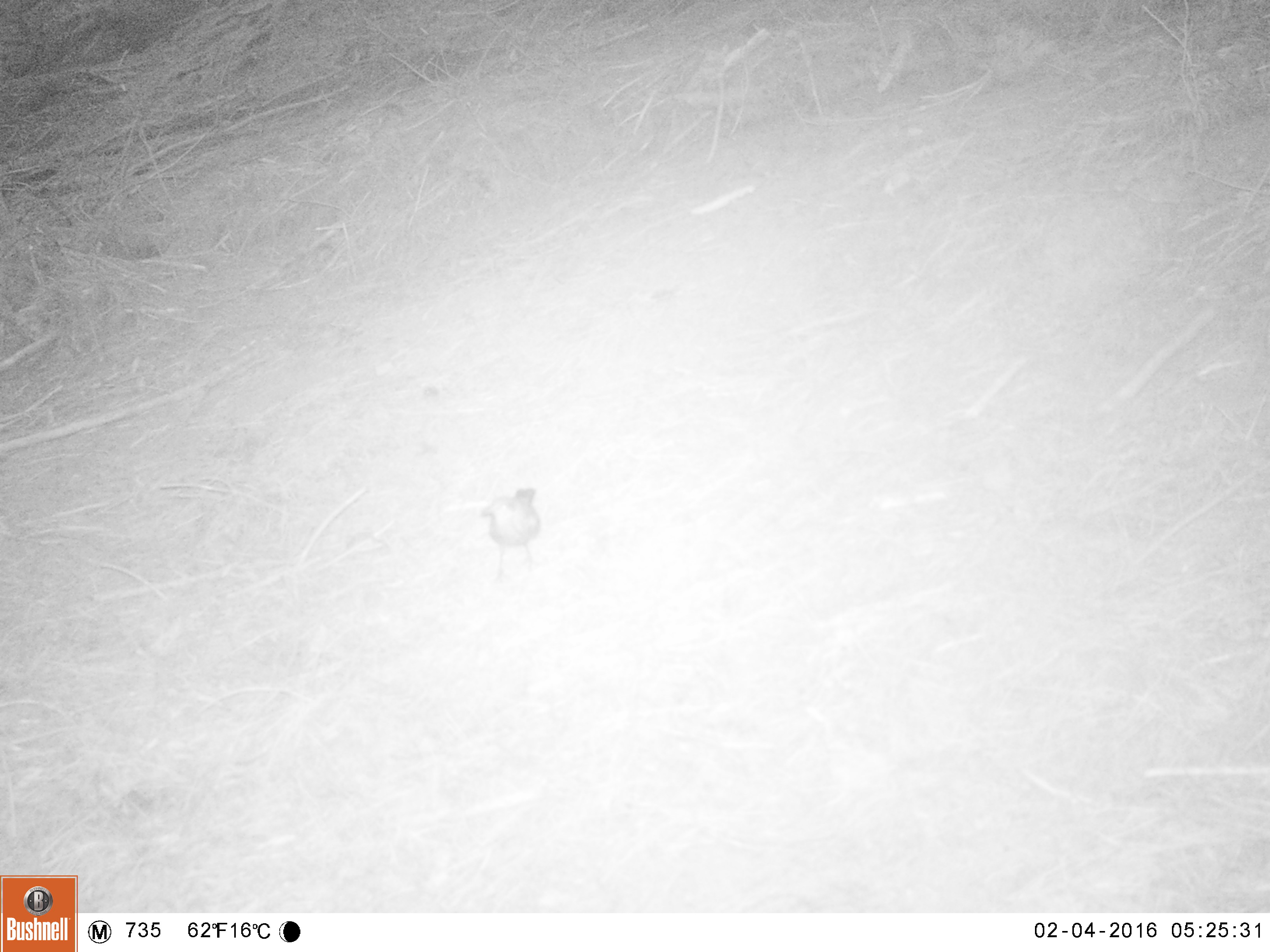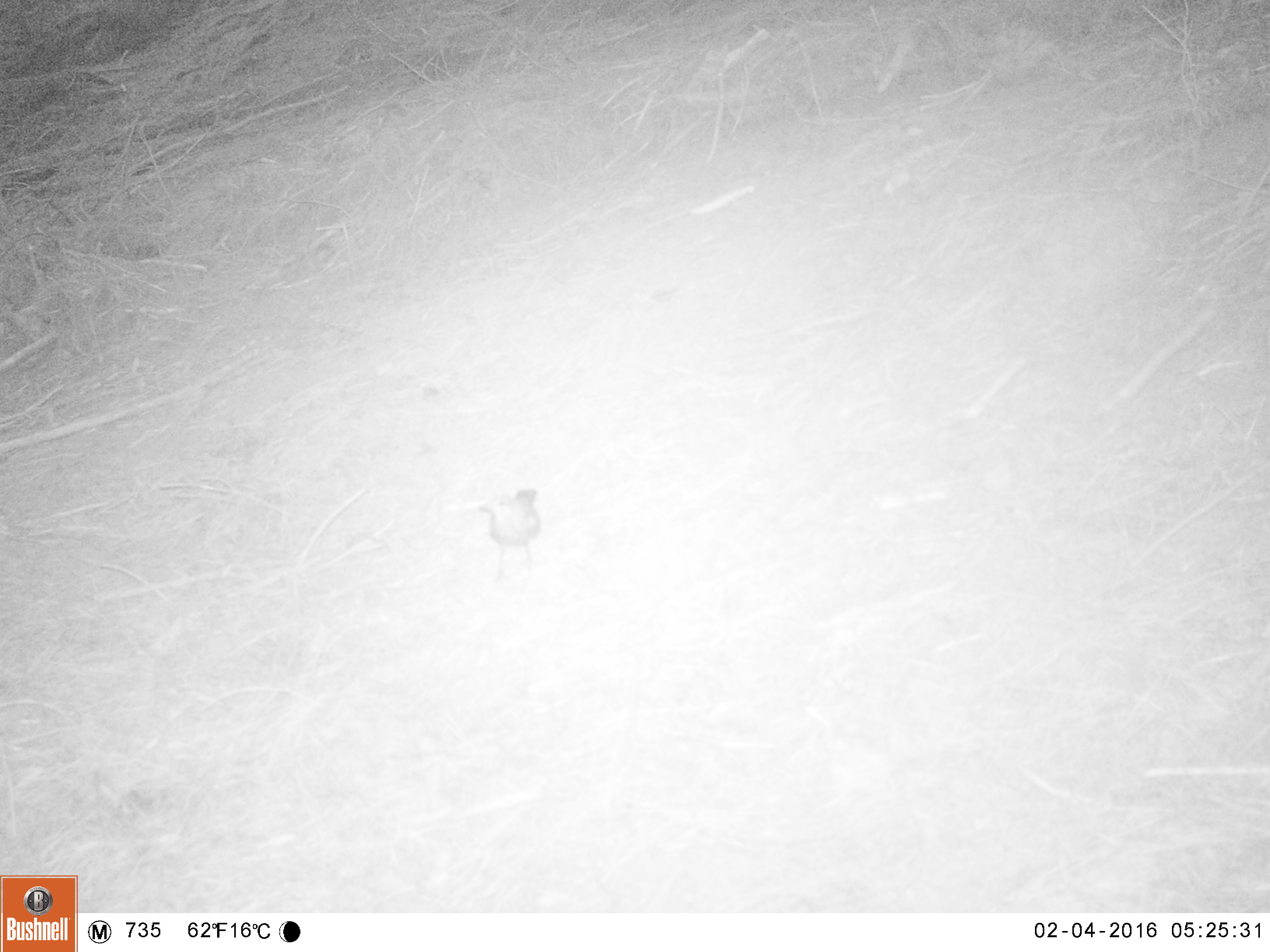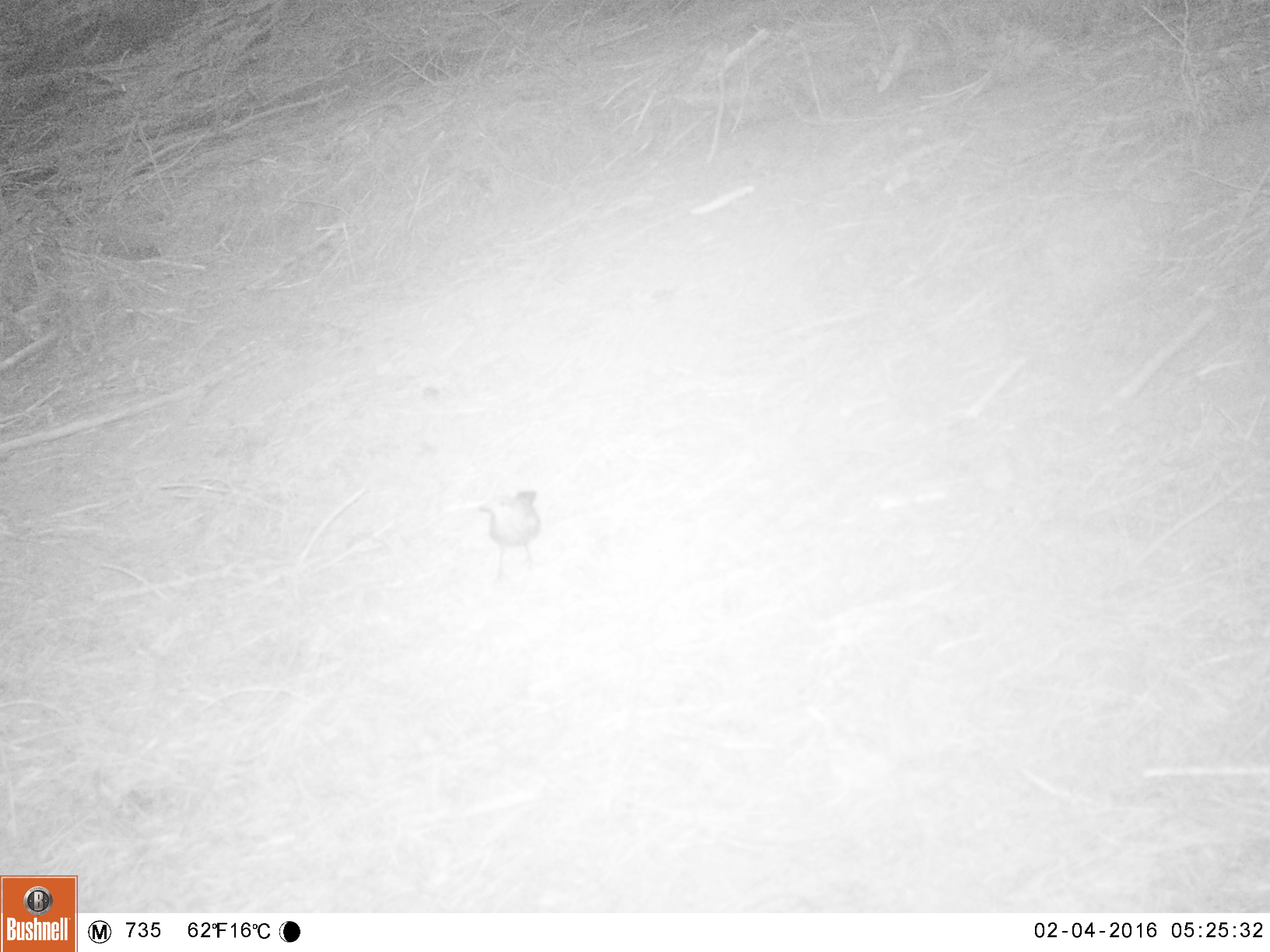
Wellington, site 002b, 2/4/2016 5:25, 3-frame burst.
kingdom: Animalia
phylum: Chordata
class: Aves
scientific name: Aves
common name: bird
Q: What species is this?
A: Bird (Aves).